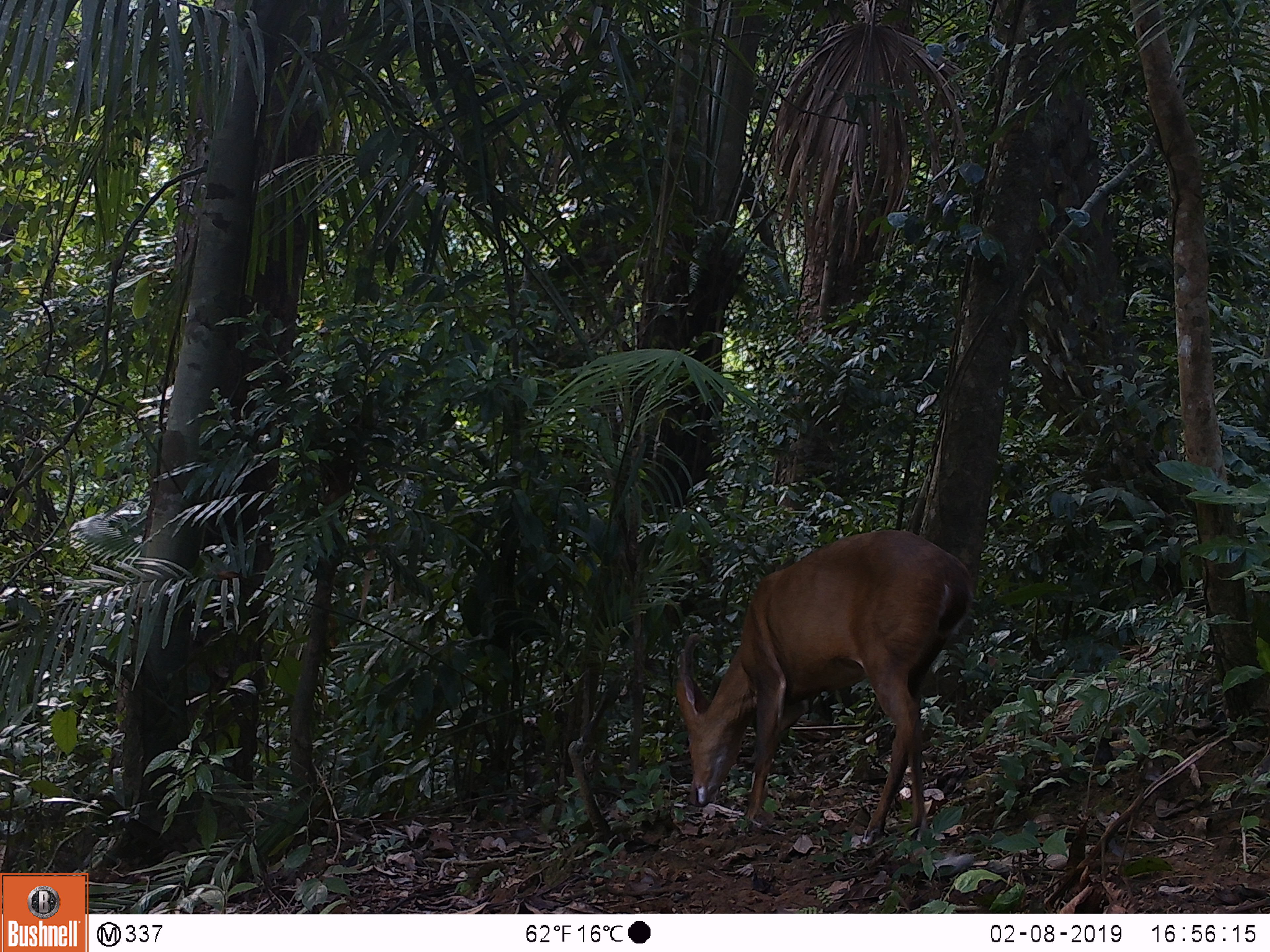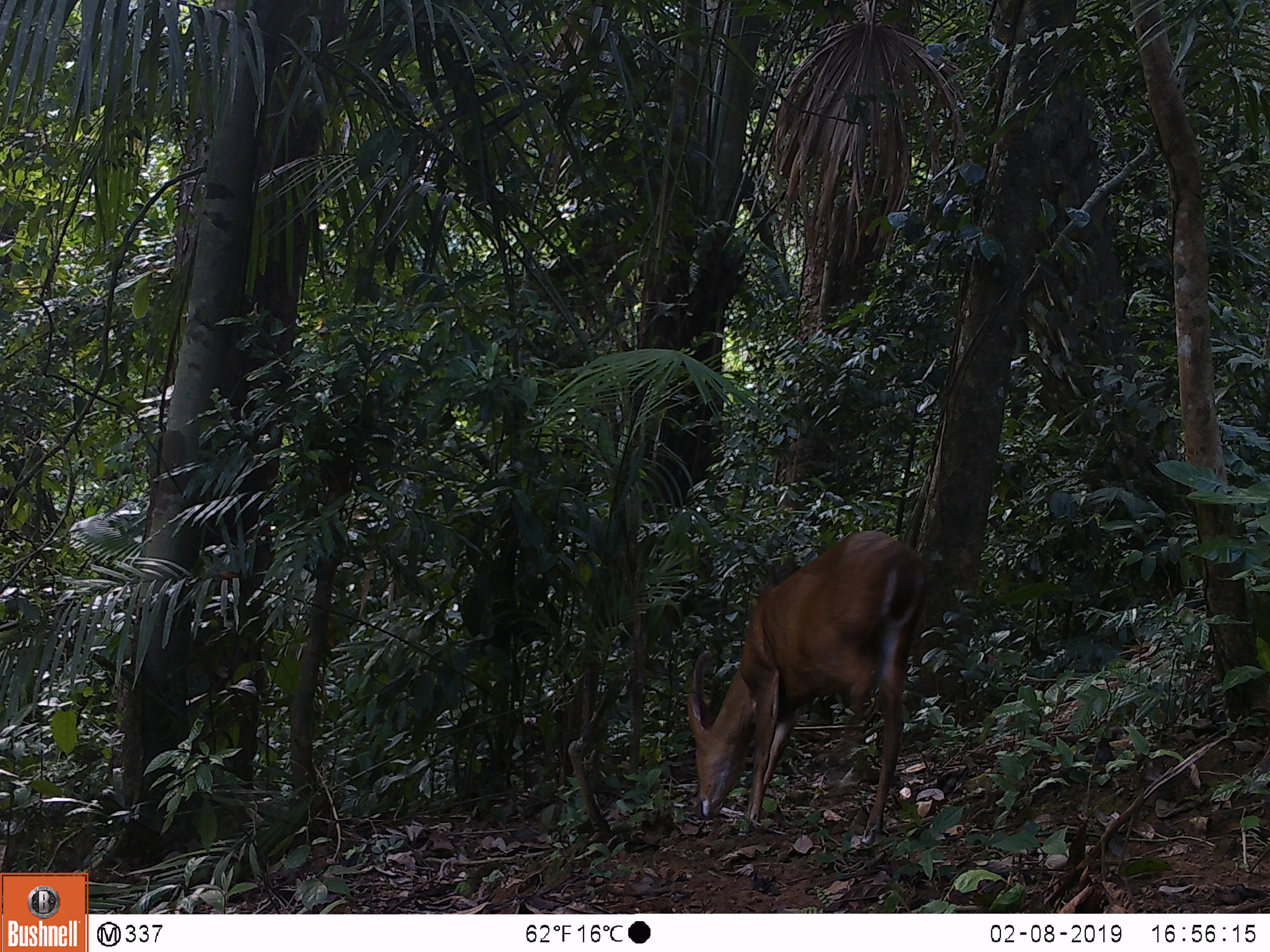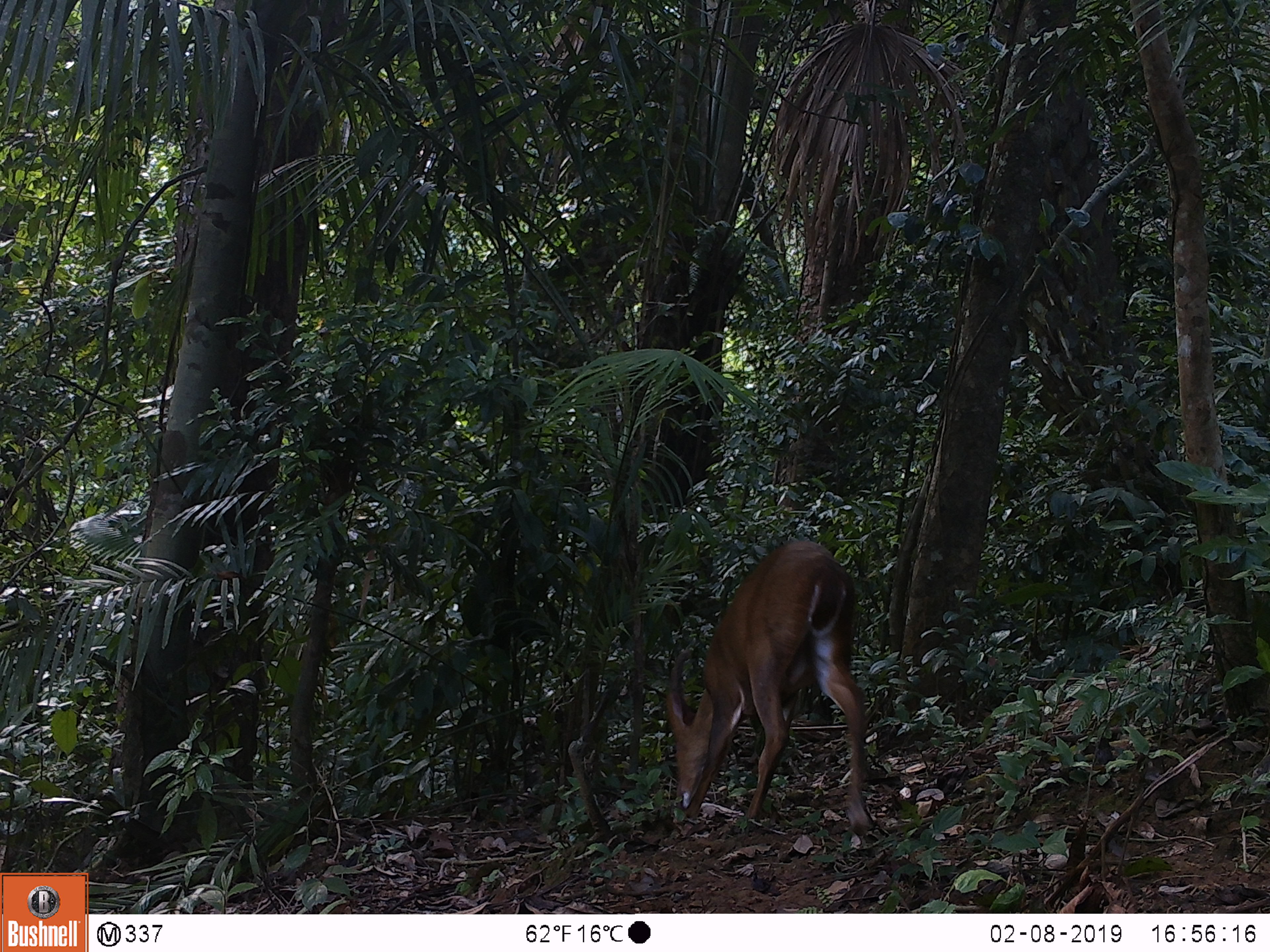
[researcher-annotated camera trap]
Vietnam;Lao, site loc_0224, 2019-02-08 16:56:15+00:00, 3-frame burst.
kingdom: Animalia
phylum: Chordata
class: Mammalia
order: Artiodactyla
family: Cervidae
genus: Muntiacus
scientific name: Muntiacus vuquangensis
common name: large-antlered muntjac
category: large antlered muntjac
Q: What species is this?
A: Large antlered muntjac (large-antlered muntjac) (Muntiacus vuquangensis).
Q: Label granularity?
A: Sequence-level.